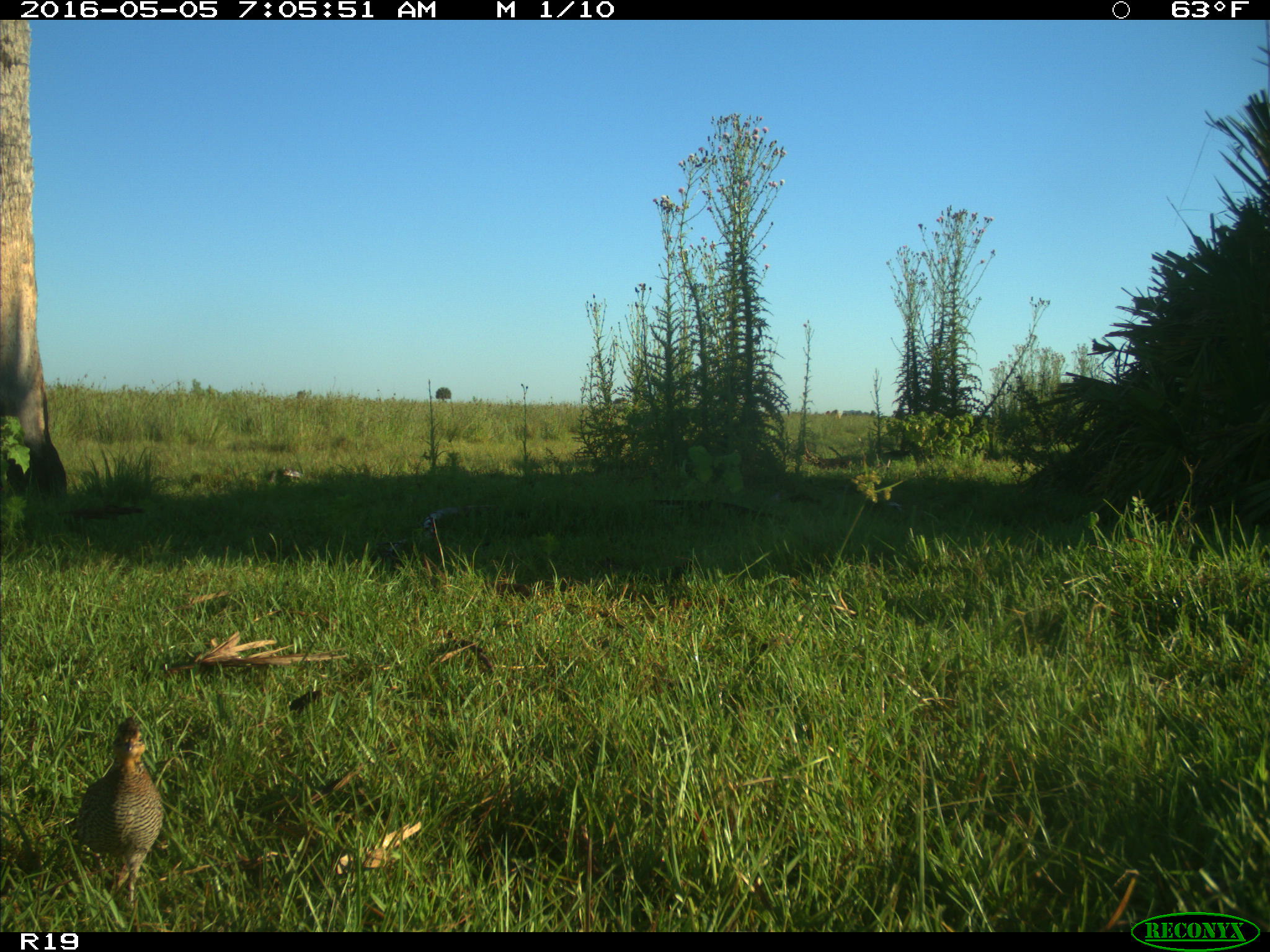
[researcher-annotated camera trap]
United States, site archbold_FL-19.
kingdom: Animalia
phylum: Chordata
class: Aves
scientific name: Aves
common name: birds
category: unidentified bird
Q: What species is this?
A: Unidentified bird (birds) (Aves).